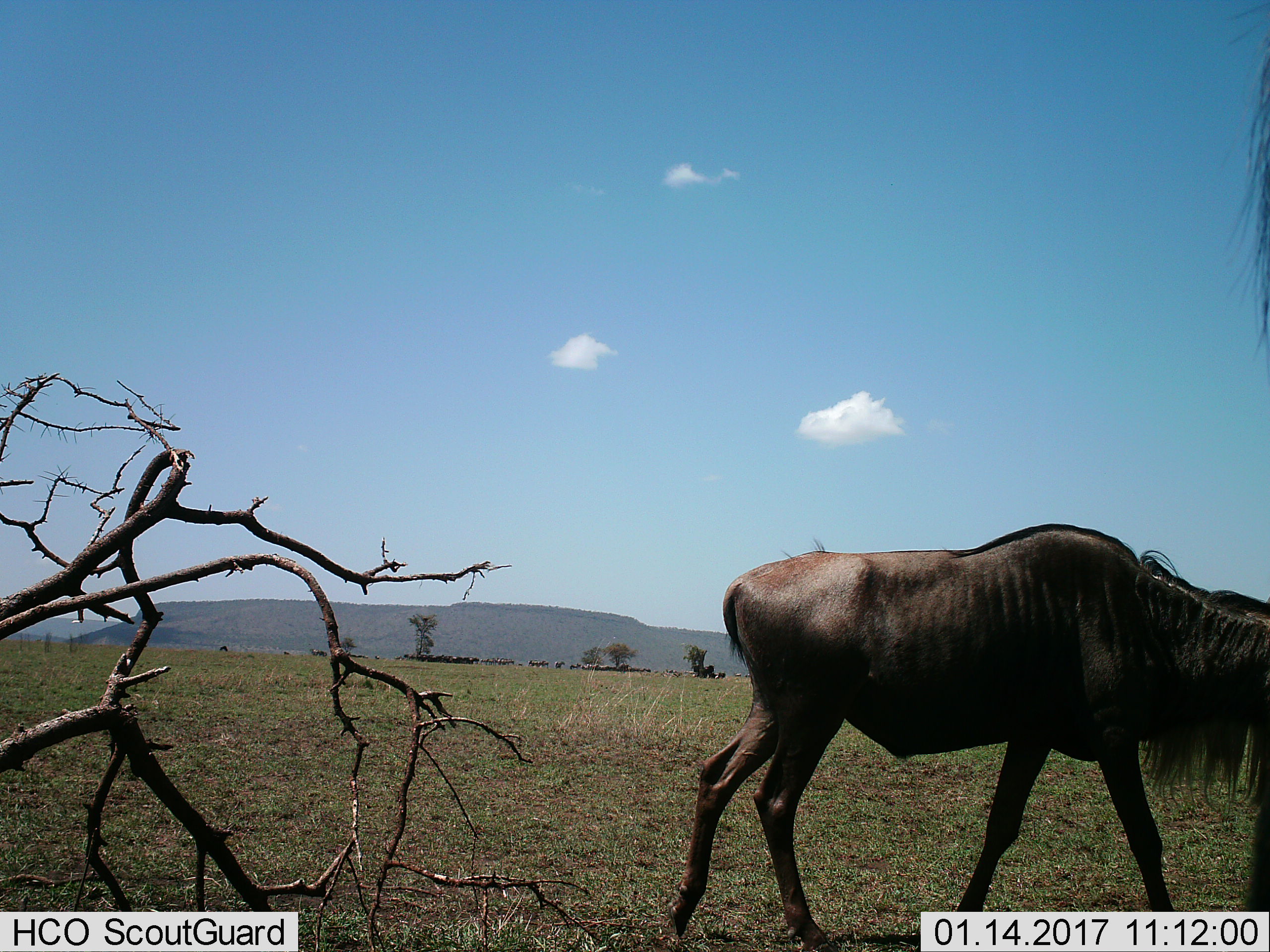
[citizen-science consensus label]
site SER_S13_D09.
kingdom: Animalia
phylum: Chordata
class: Mammalia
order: Artiodactyla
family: Bovidae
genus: Connochaetes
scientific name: Connochaetes taurinus taurinus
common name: blue wildebeest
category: wildebeestblue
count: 11-50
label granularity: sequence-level